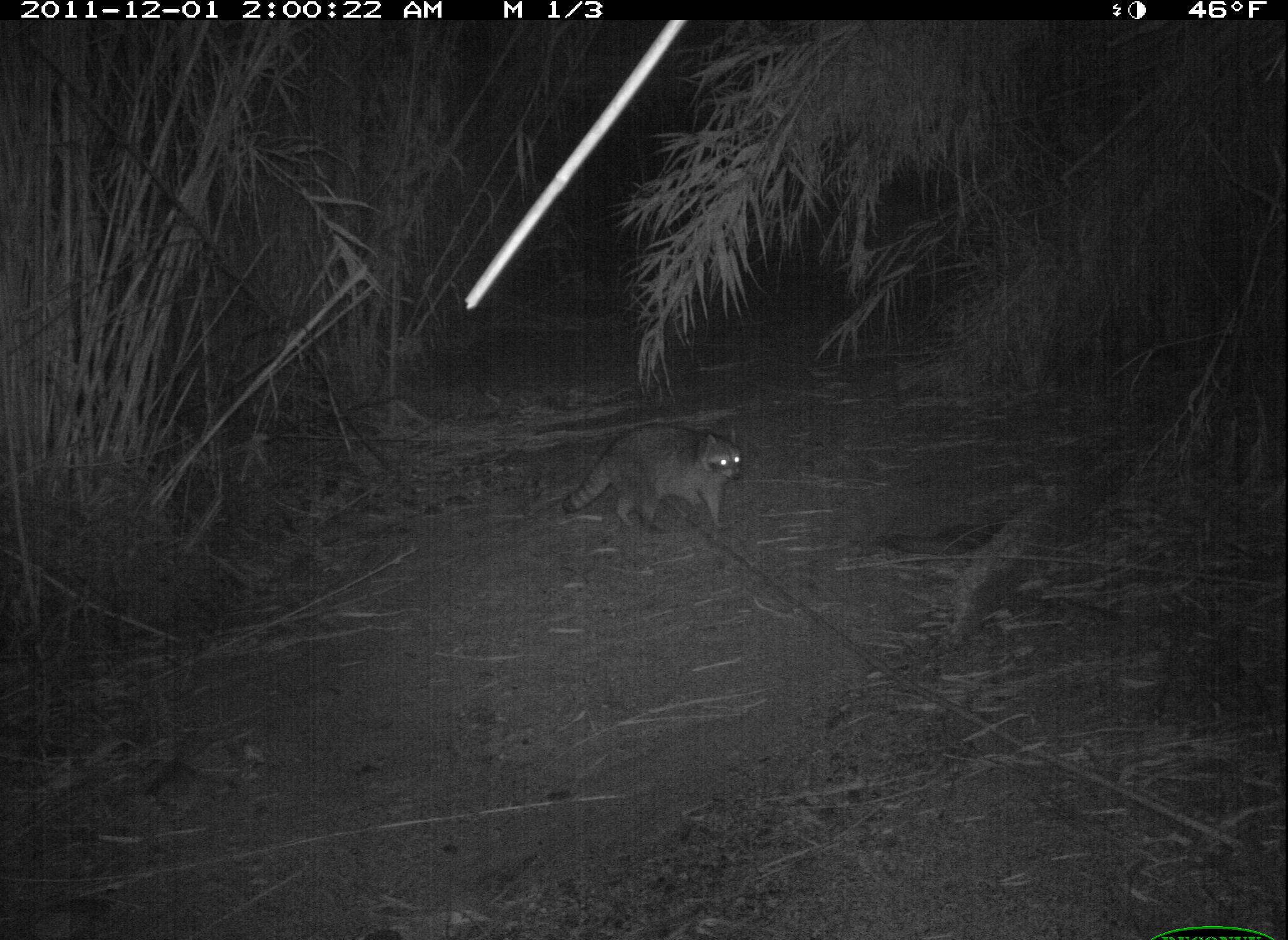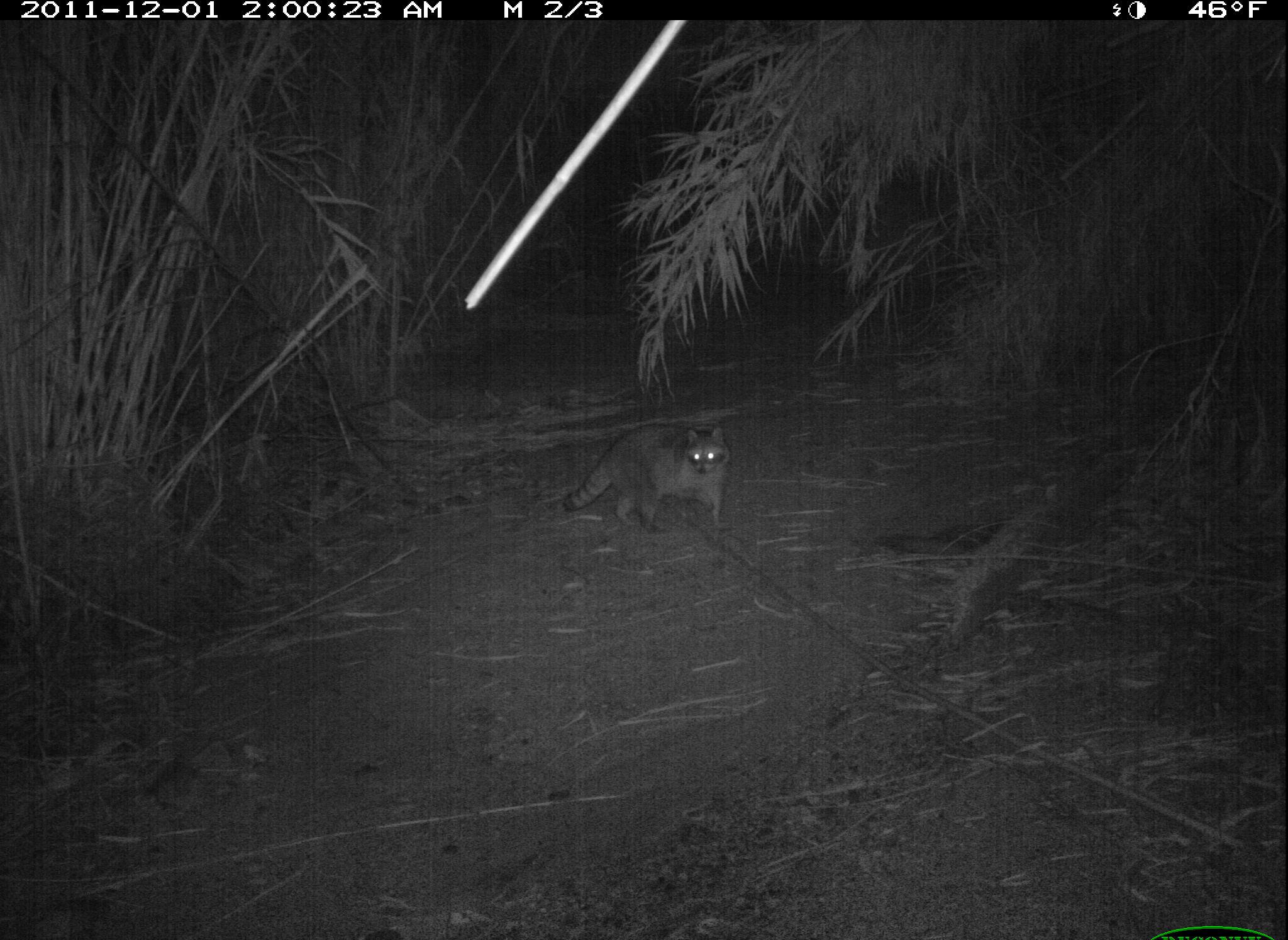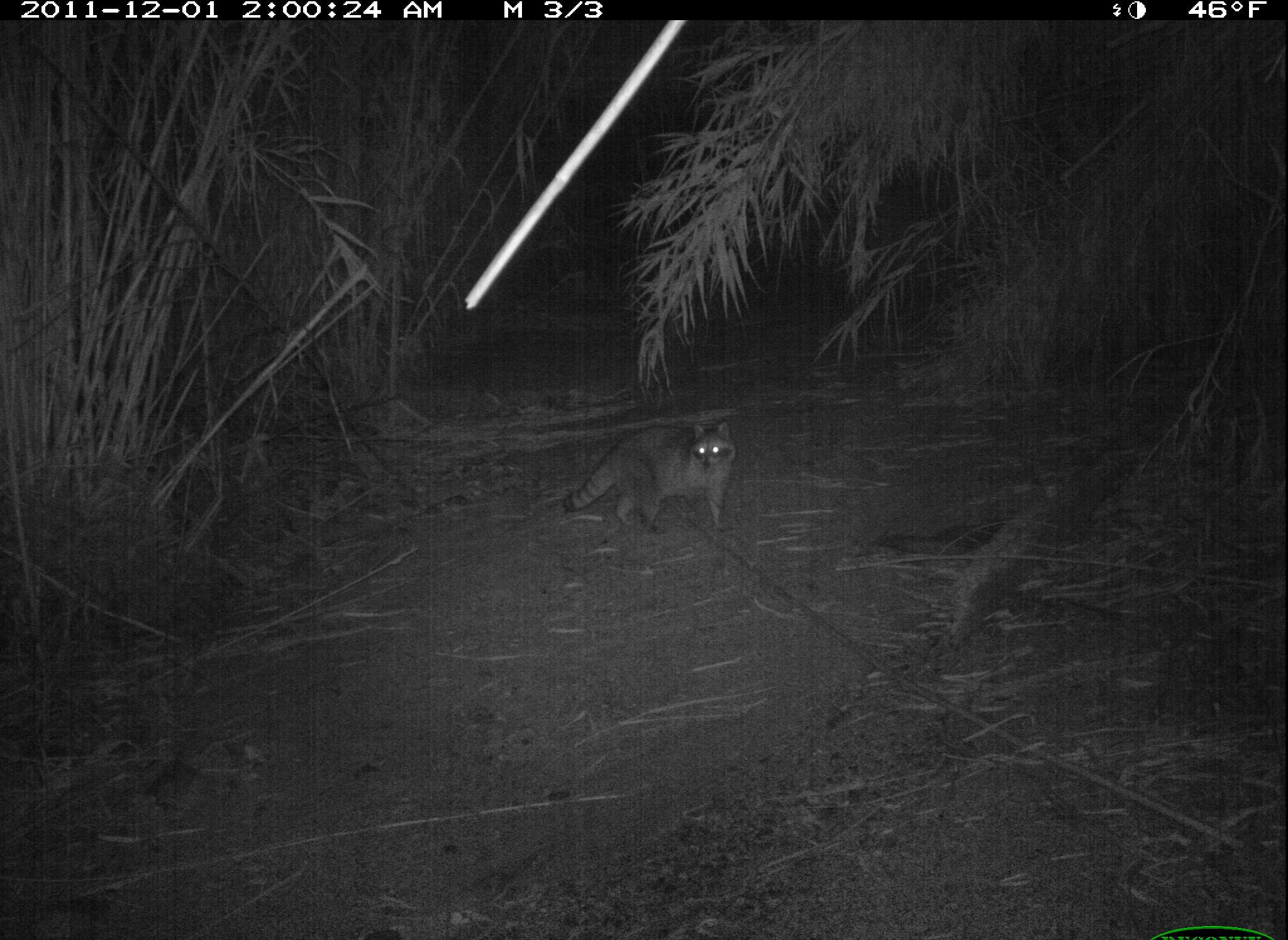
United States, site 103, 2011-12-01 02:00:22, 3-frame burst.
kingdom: Animalia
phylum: Chordata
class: Mammalia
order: Carnivora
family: Procyonidae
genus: Procyon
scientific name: Procyon lotor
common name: raccoon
Raccoon (Procyon lotor).